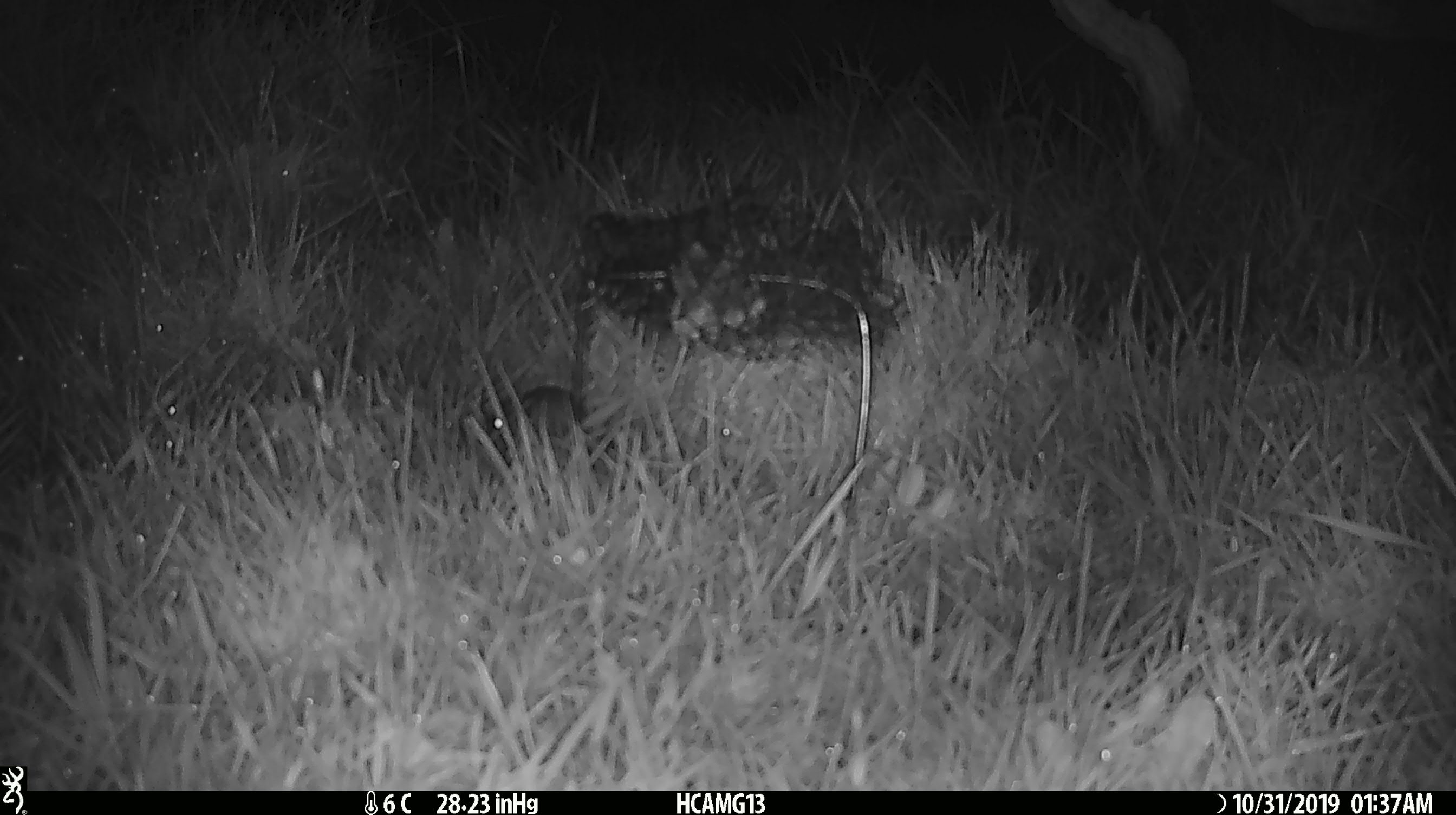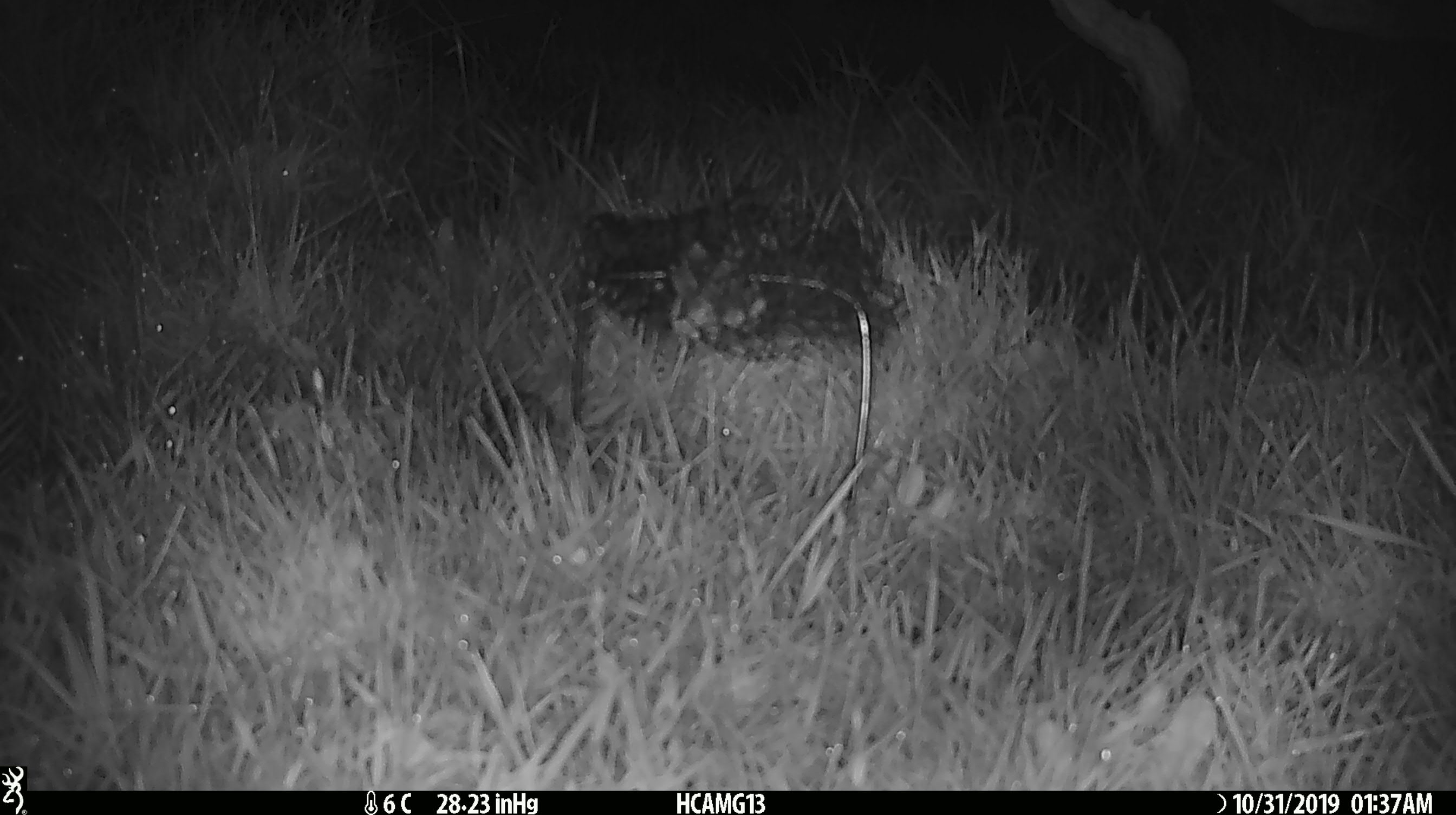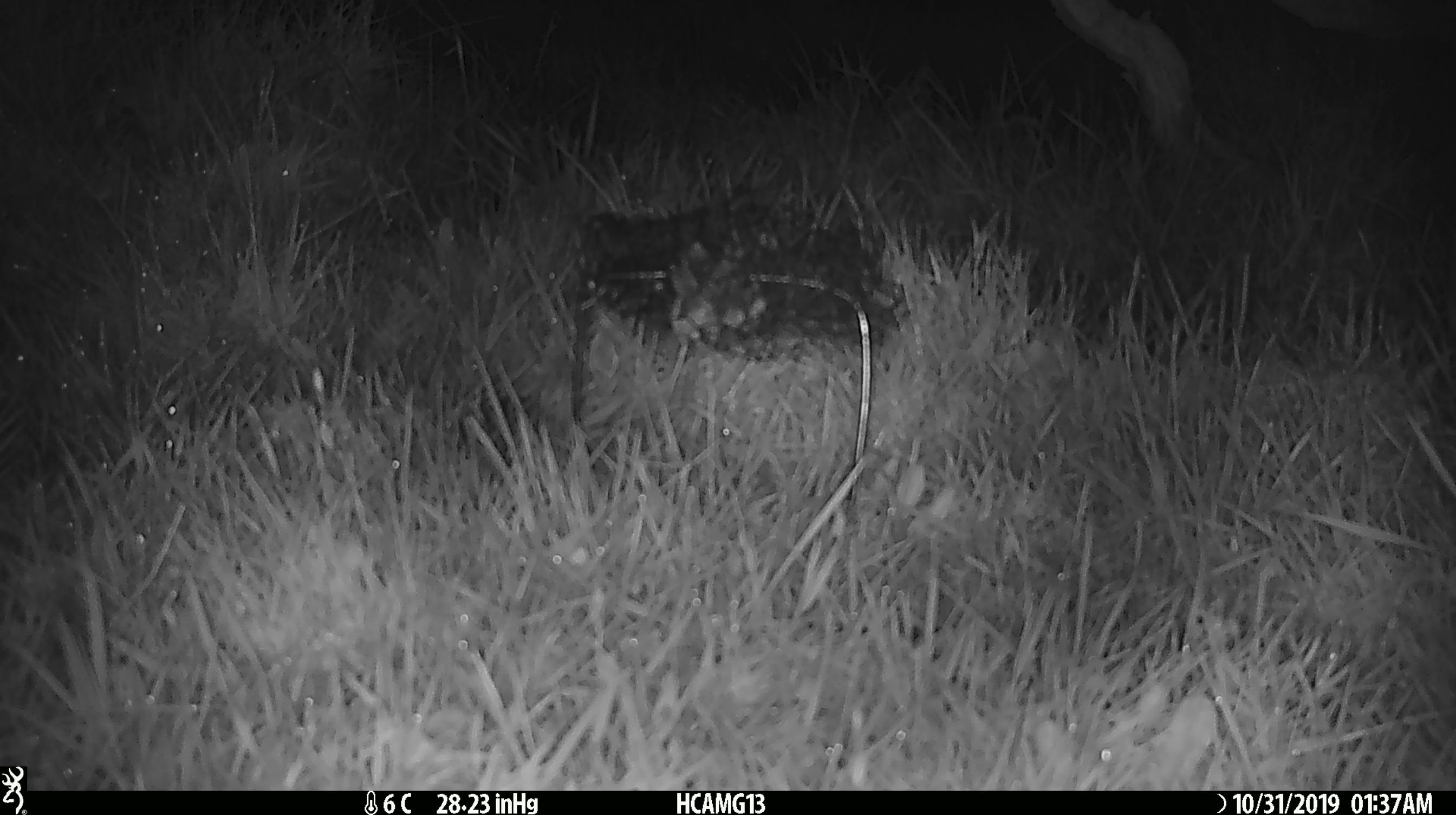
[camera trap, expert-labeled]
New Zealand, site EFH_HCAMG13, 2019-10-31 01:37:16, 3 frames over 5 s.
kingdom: Animalia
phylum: Chordata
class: Mammalia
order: Rodentia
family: Muridae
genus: Mus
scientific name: Mus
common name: mouse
Mouse (Mus).